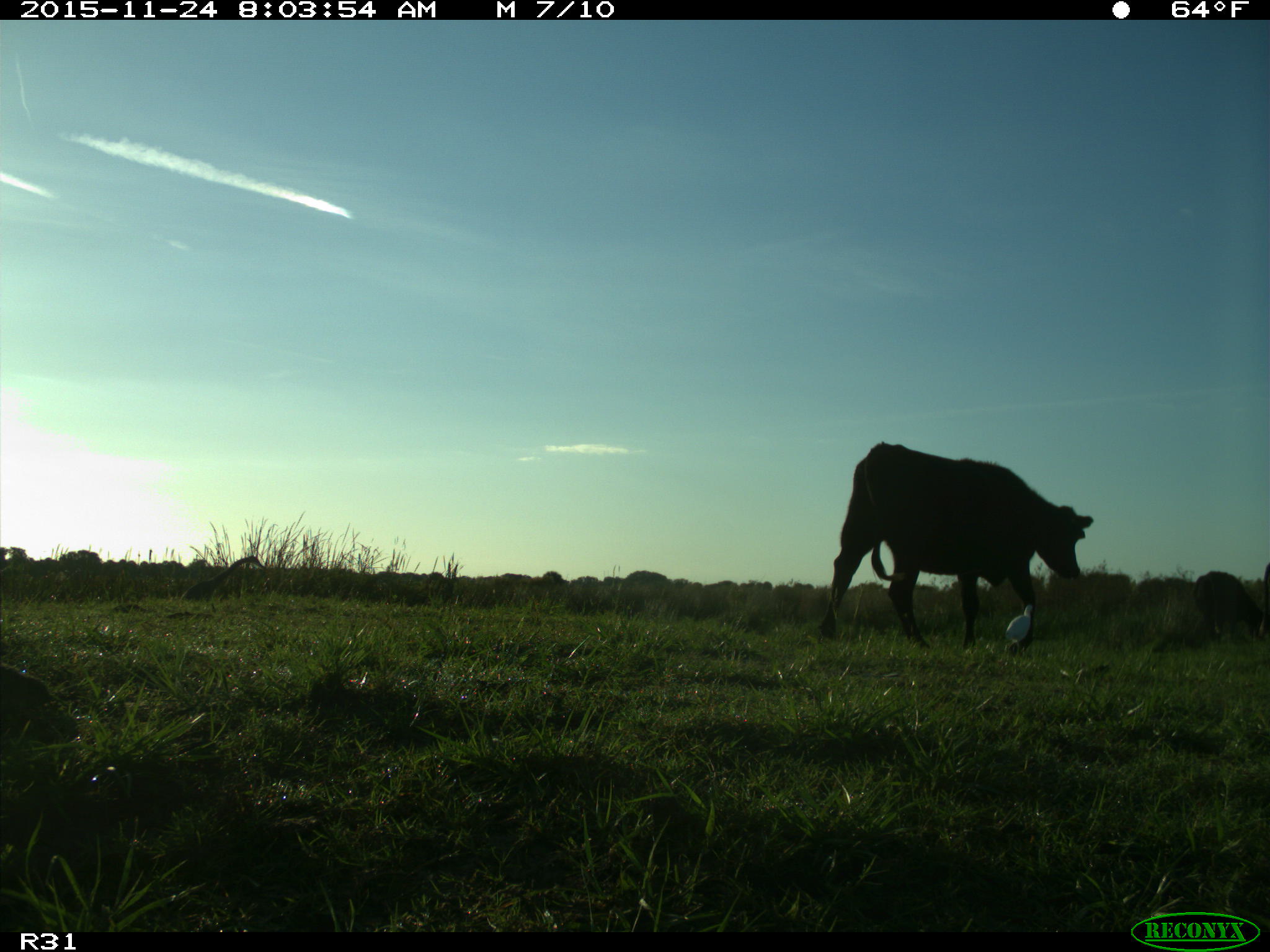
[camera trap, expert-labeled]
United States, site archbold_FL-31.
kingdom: Animalia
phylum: Chordata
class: Mammalia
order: Artiodactyla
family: Bovidae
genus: Bos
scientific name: Bos taurus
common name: domestic cow